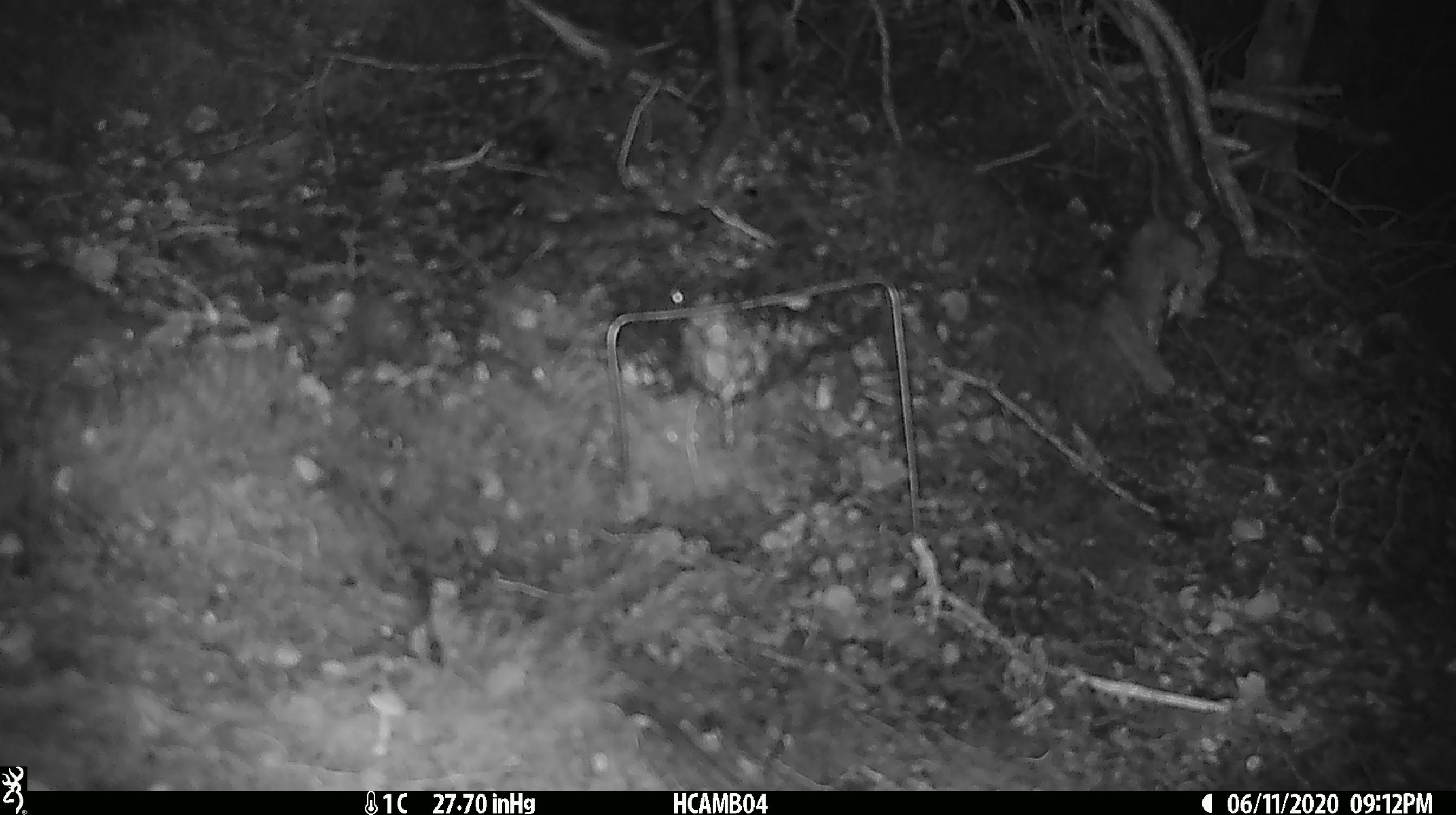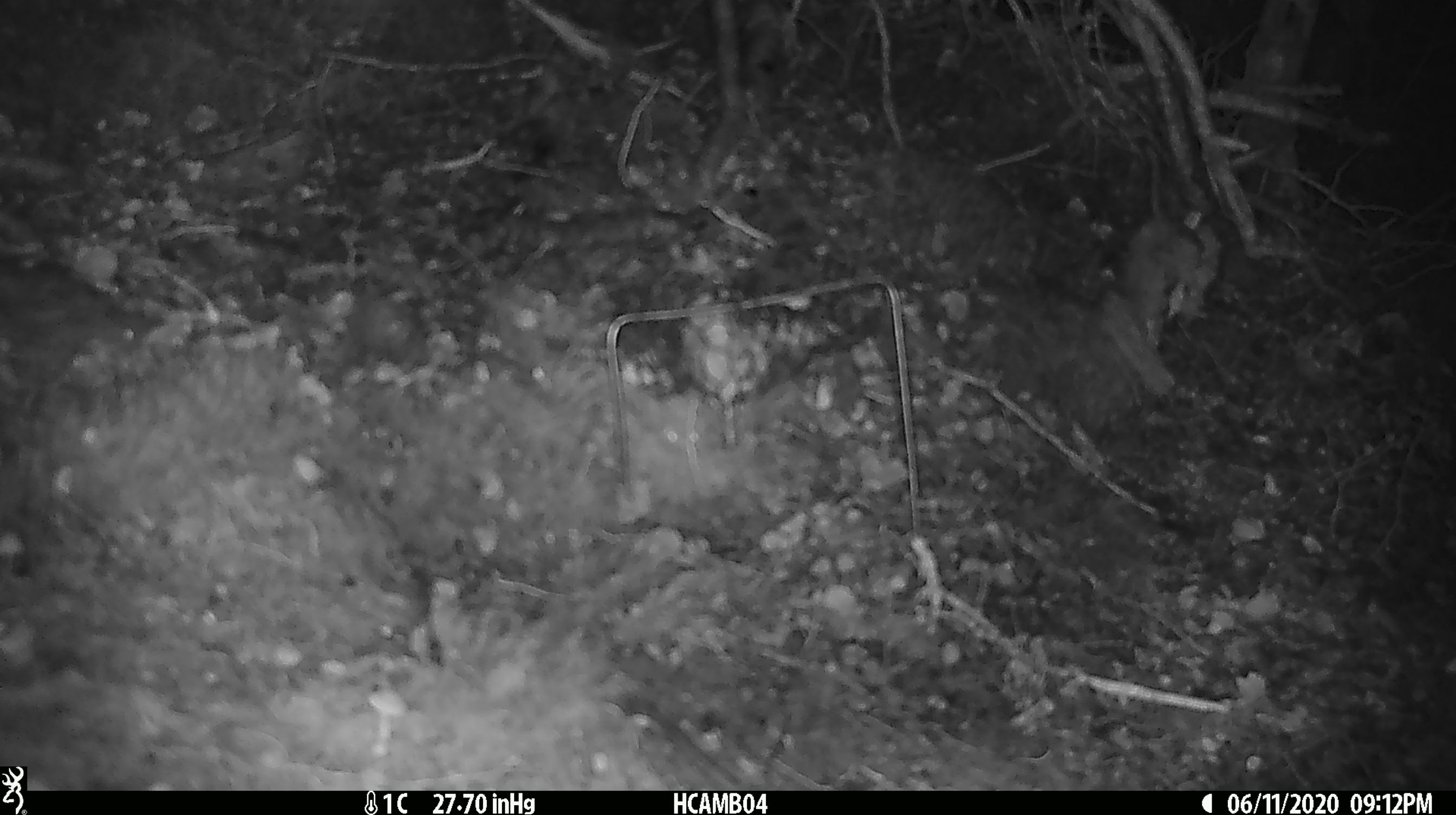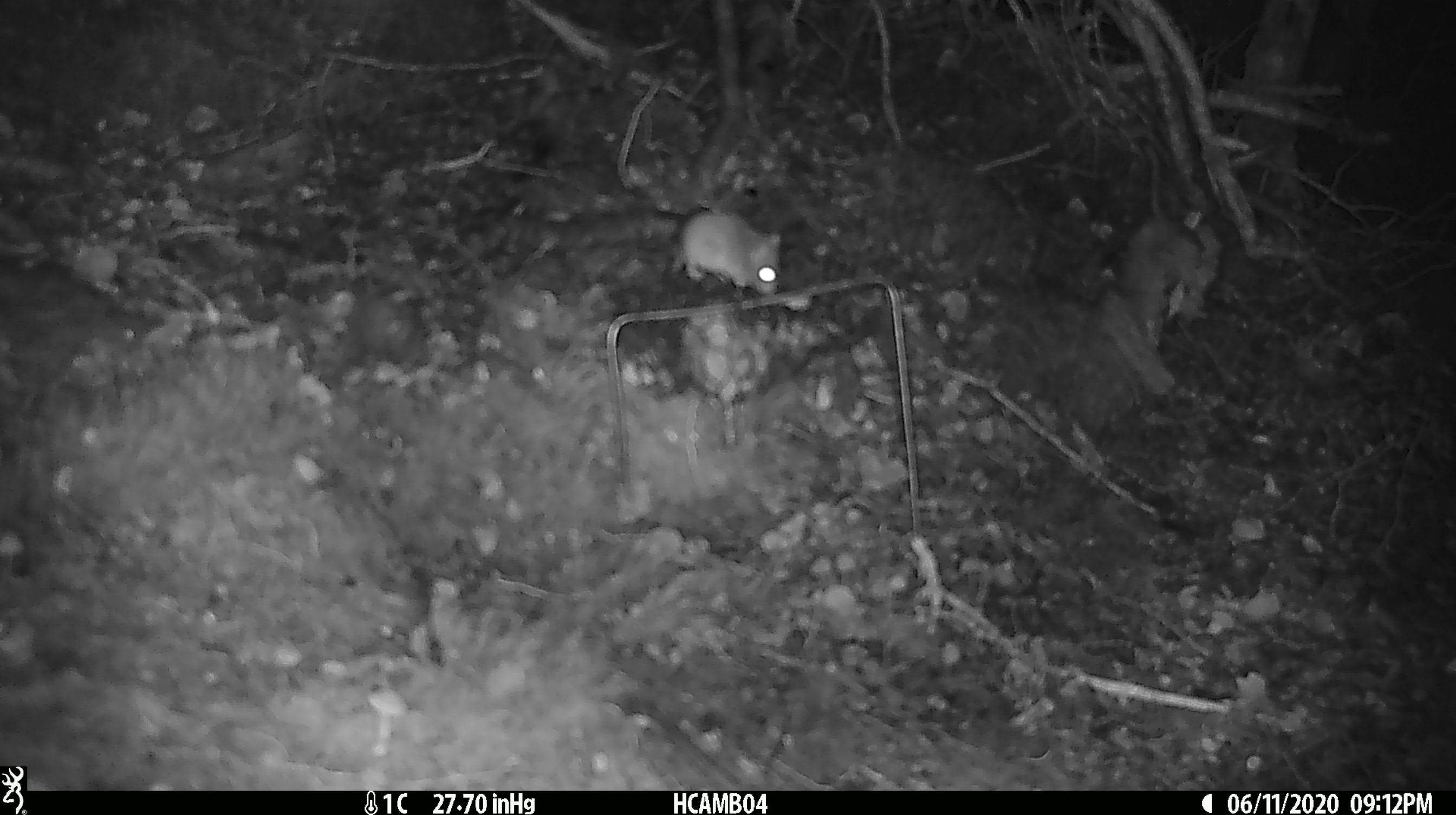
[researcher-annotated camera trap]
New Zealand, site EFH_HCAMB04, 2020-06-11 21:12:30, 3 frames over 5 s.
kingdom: Animalia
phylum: Chordata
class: Mammalia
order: Rodentia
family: Muridae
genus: Mus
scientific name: Mus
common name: mouse